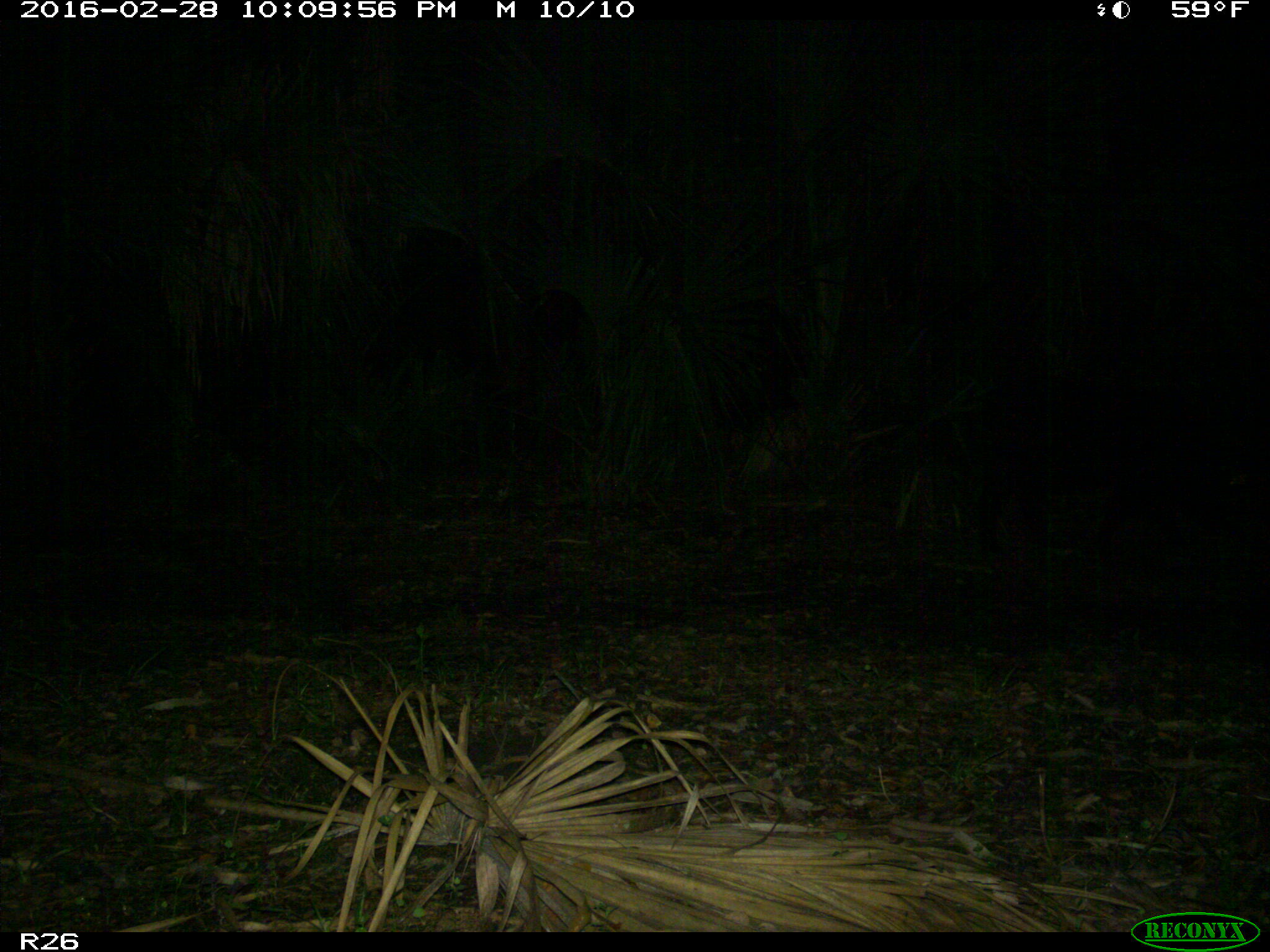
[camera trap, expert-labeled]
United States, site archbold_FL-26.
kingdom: Animalia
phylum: Chordata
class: Mammalia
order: Artiodactyla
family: Suidae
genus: Sus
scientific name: Sus scrofa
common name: wild boar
Sus scrofa (wild boar).